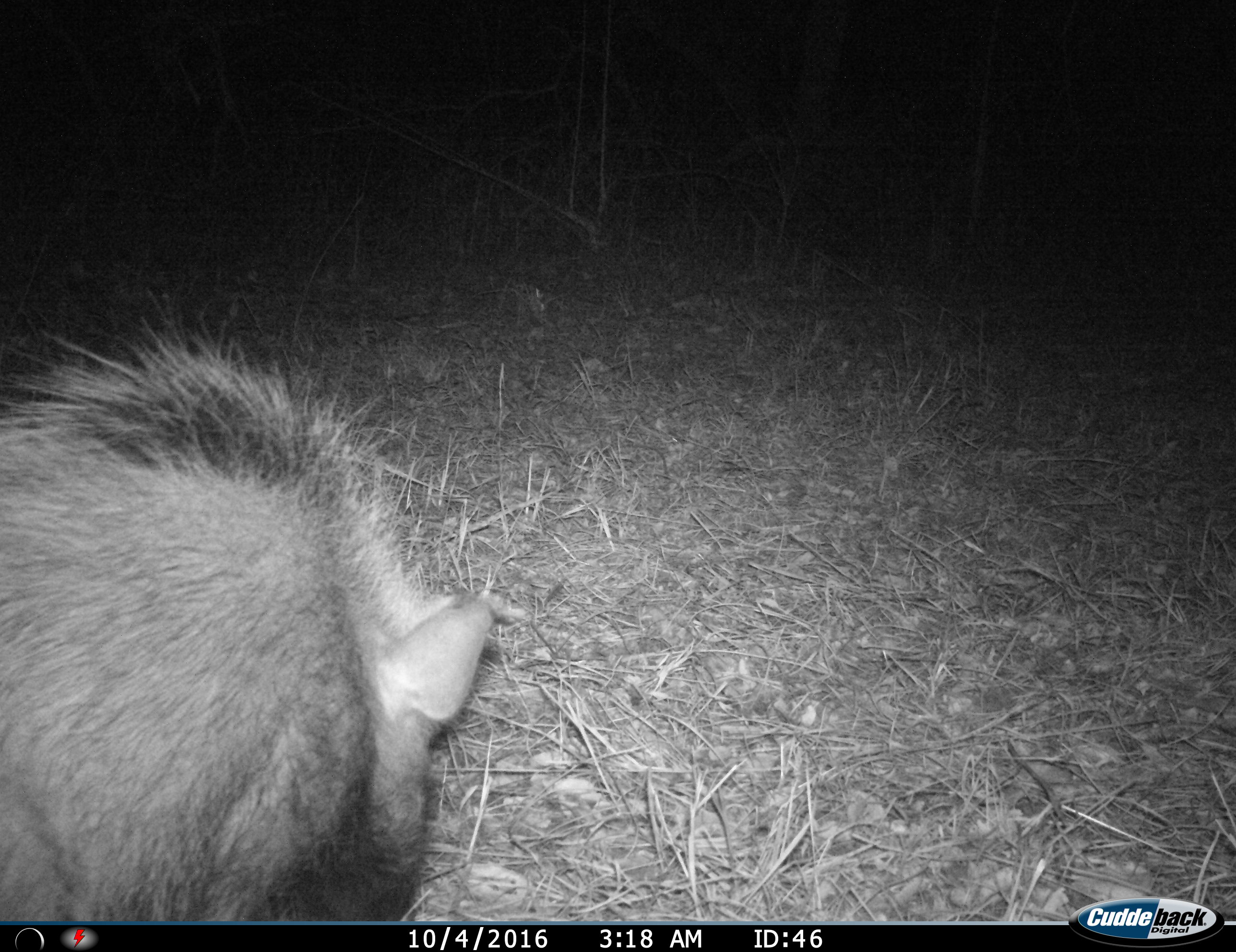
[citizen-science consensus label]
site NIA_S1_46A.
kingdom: Animalia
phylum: Chordata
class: Mammalia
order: Artiodactyla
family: Suidae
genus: Potamochoerus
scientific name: Potamochoerus larvatus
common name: bushpig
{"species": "bushpig (Potamochoerus larvatus)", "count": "1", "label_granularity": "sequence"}